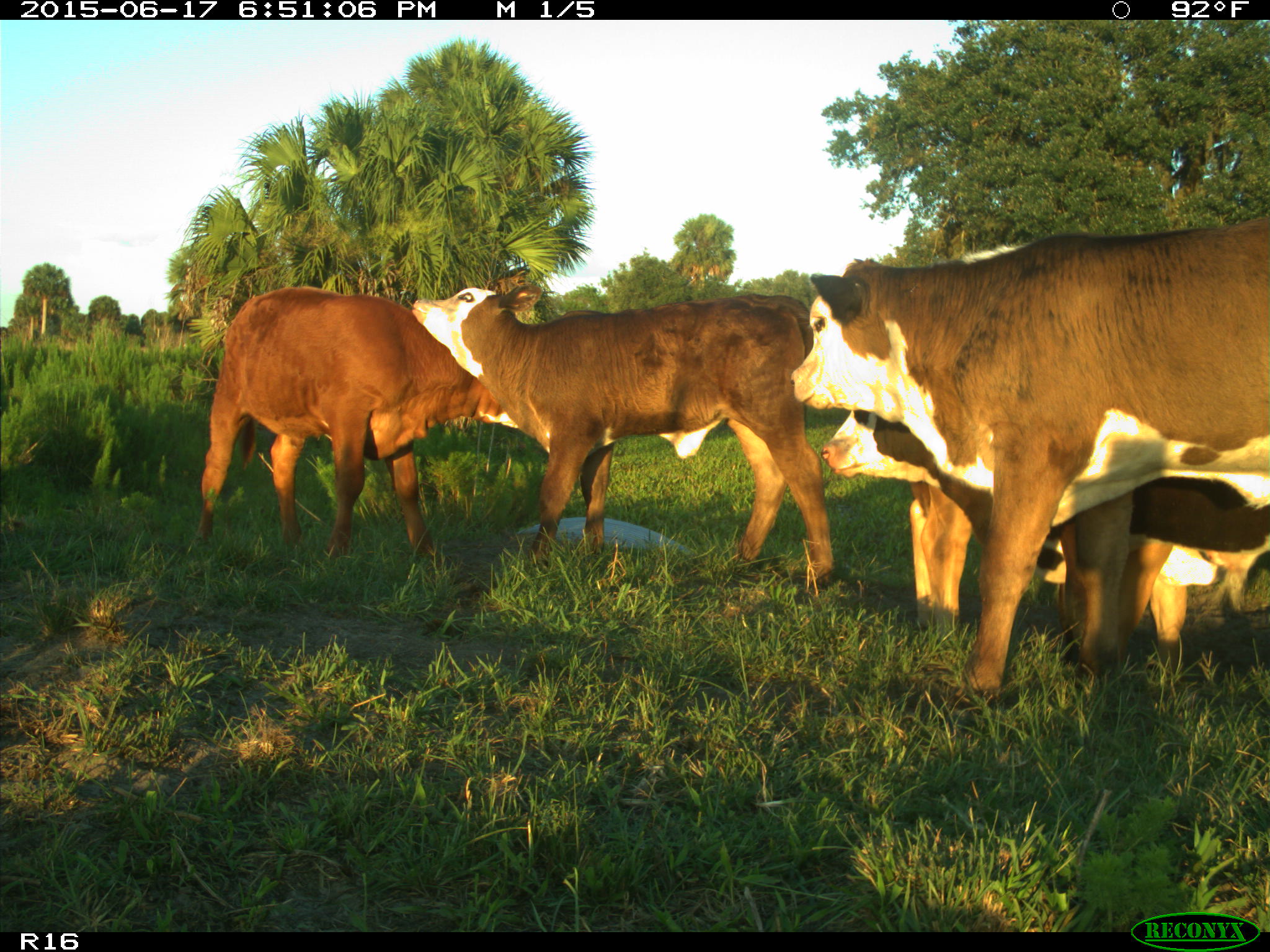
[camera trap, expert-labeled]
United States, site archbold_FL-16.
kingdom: Animalia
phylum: Chordata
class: Mammalia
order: Artiodactyla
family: Bovidae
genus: Bos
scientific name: Bos taurus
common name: domestic cow